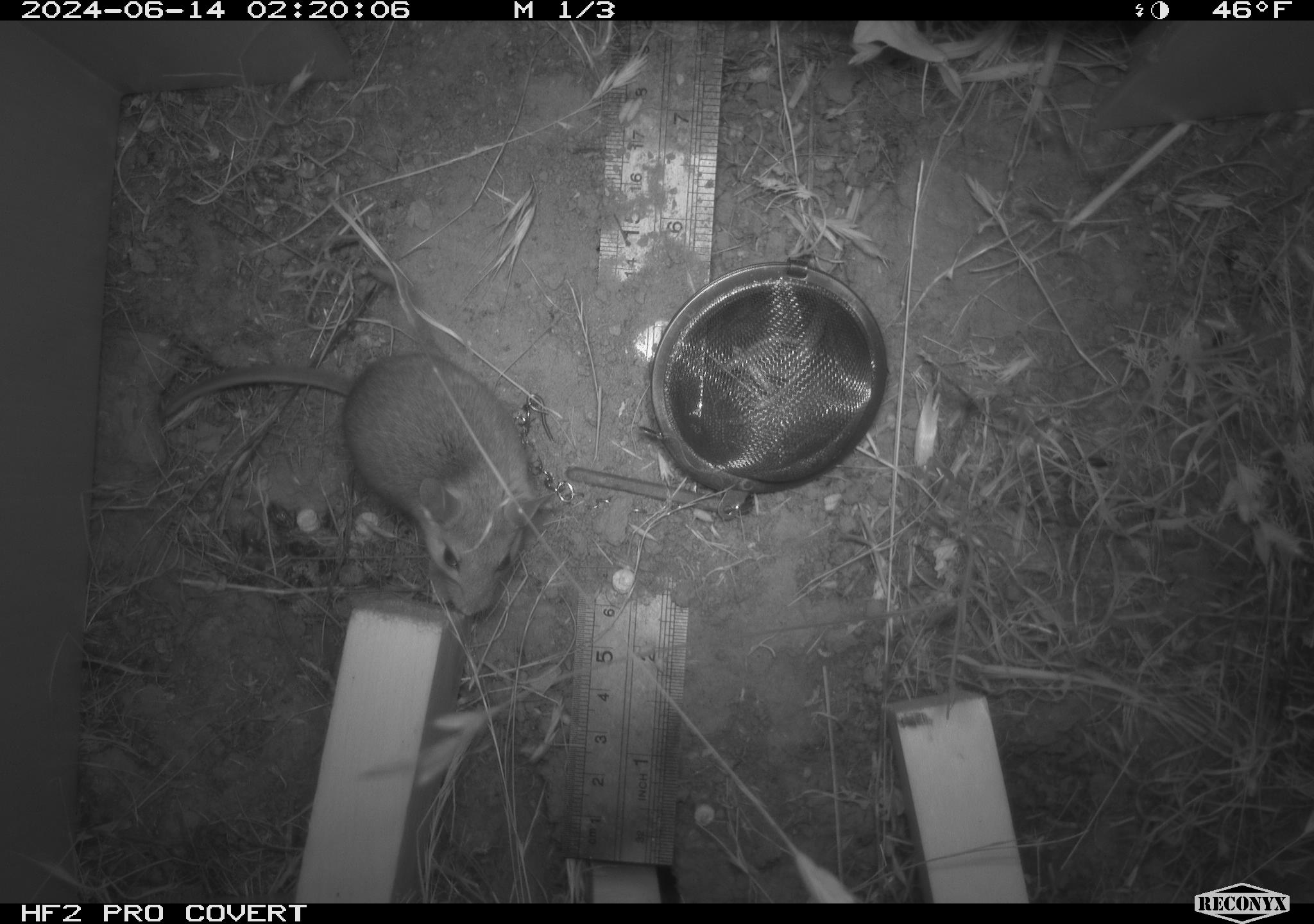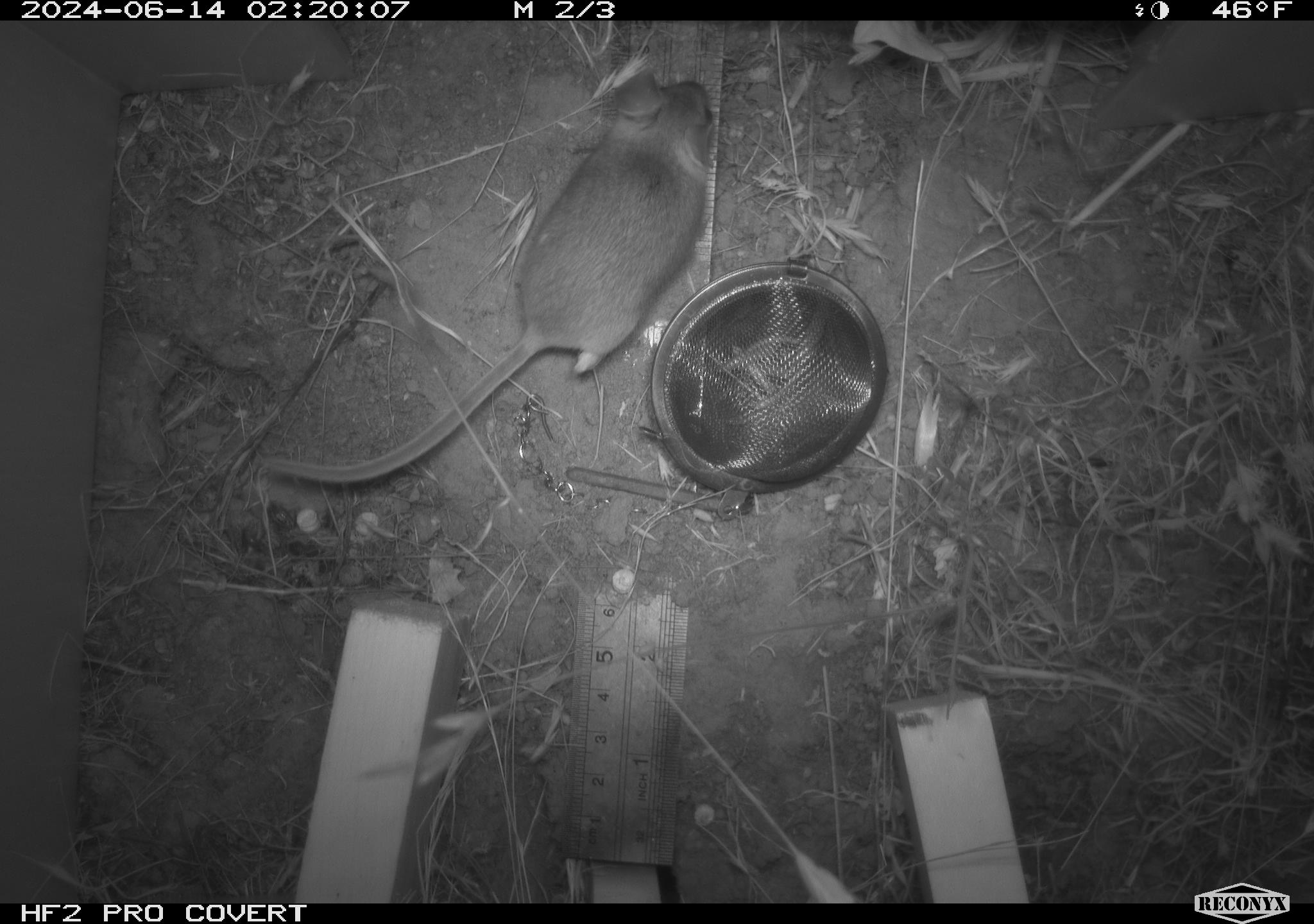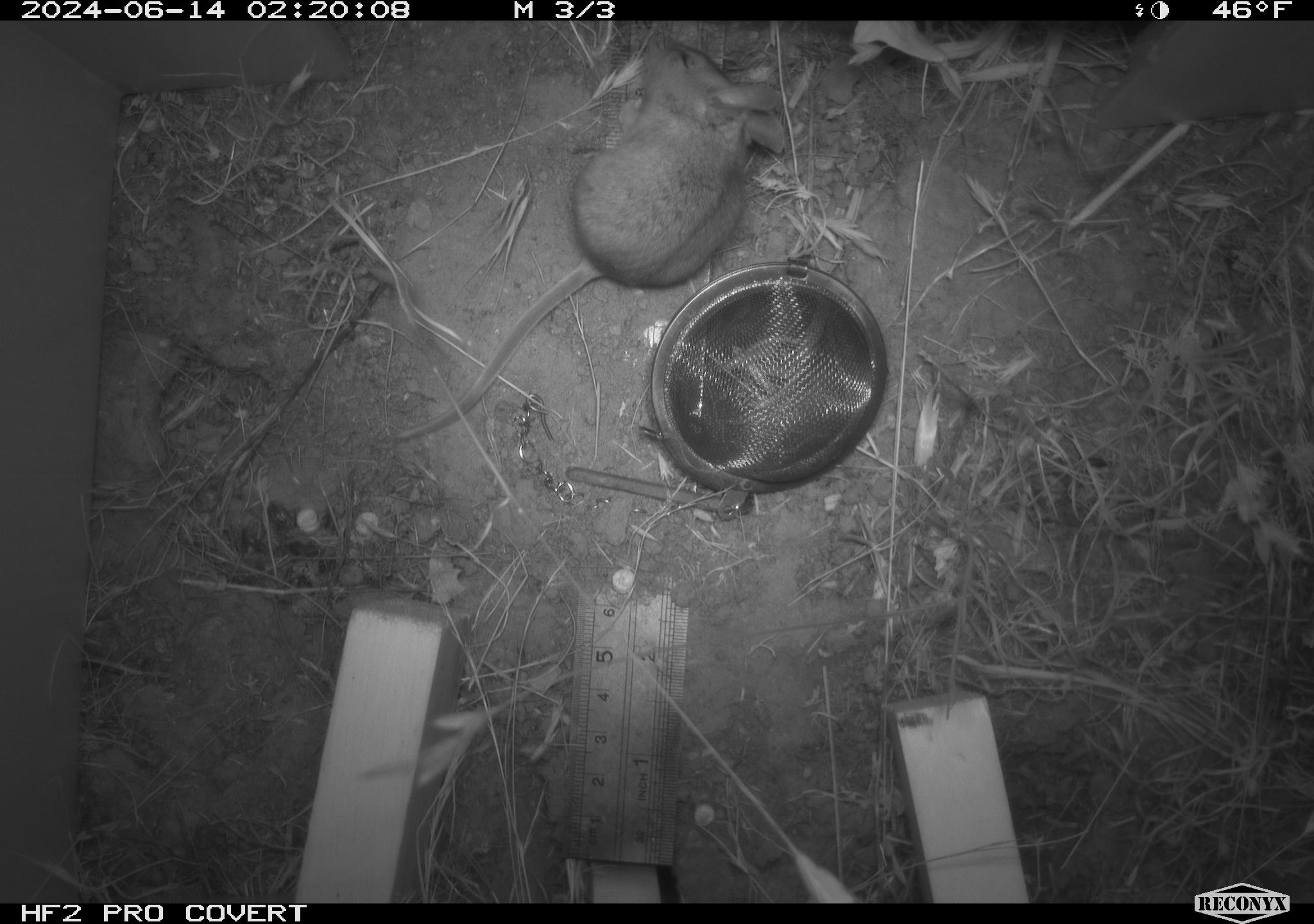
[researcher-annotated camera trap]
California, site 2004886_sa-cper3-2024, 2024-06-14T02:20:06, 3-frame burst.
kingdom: Animalia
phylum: Chordata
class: Mammalia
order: Rodentia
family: Heteromyidae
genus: Dipodomys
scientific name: Dipodomys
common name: kangaroo rats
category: dipodomys species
Dipodomys species (kangaroo rats) (Dipodomys).